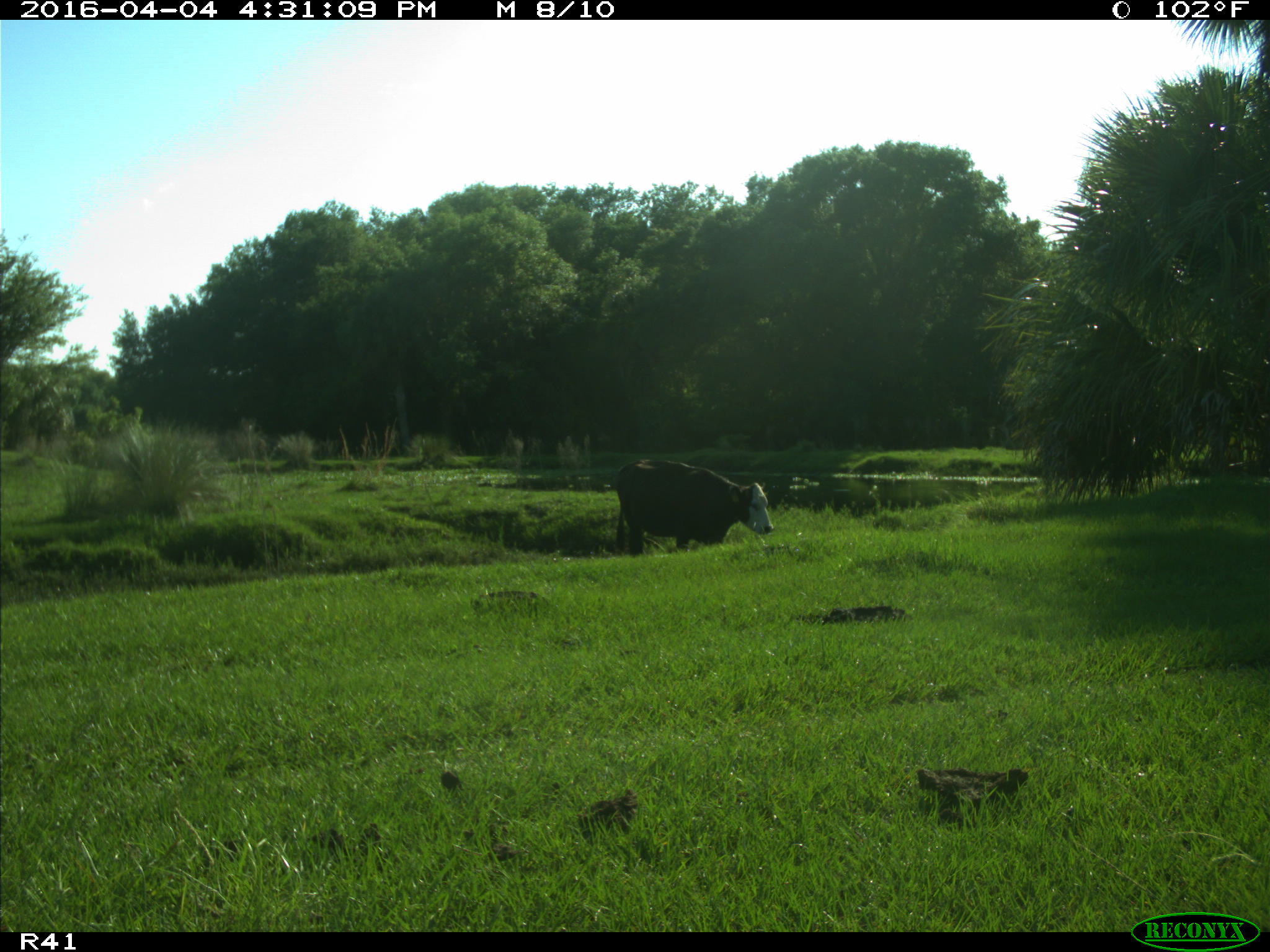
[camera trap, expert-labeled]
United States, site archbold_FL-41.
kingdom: Animalia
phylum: Chordata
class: Mammalia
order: Artiodactyla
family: Bovidae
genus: Bos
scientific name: Bos taurus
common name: domestic cow